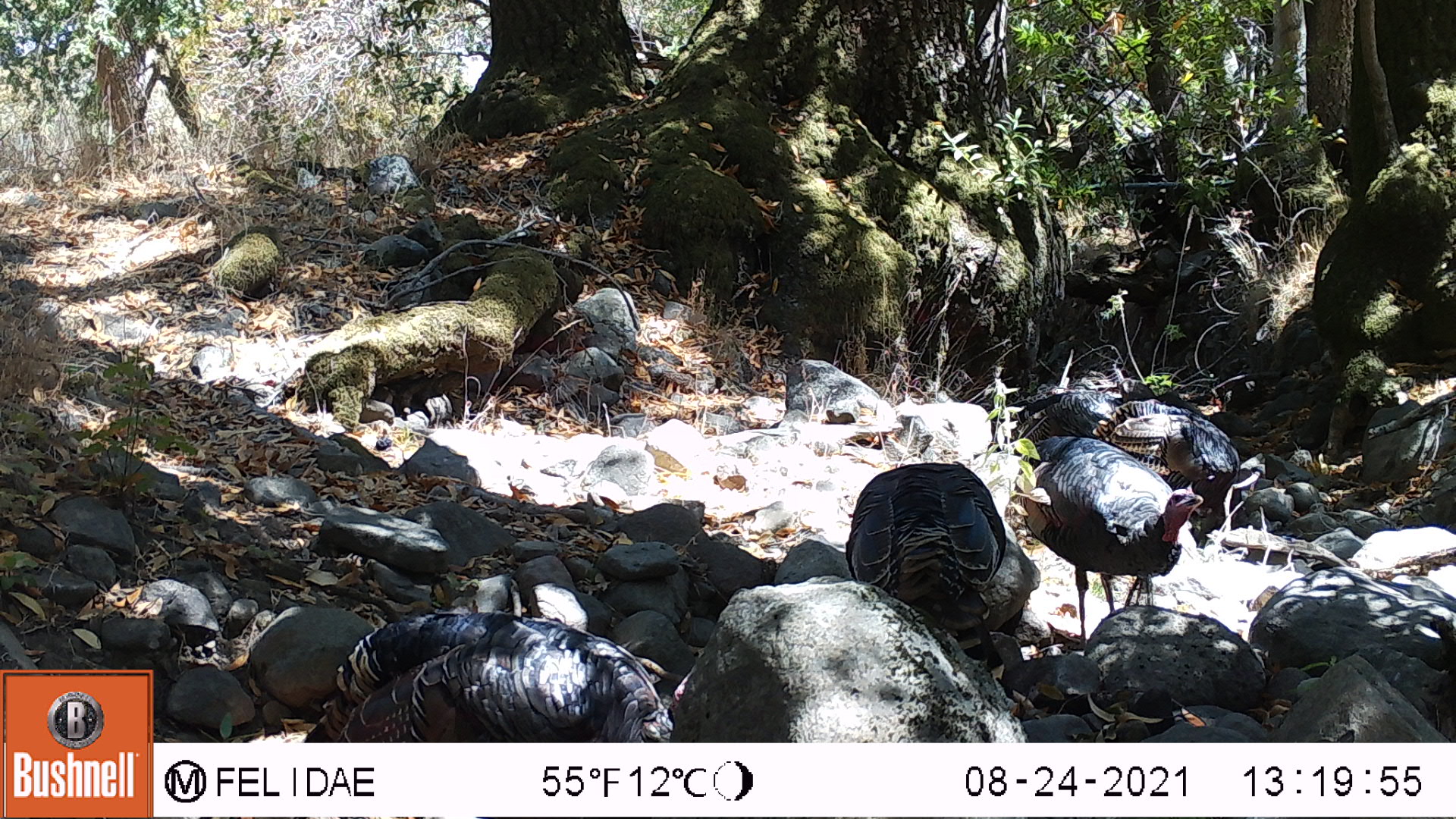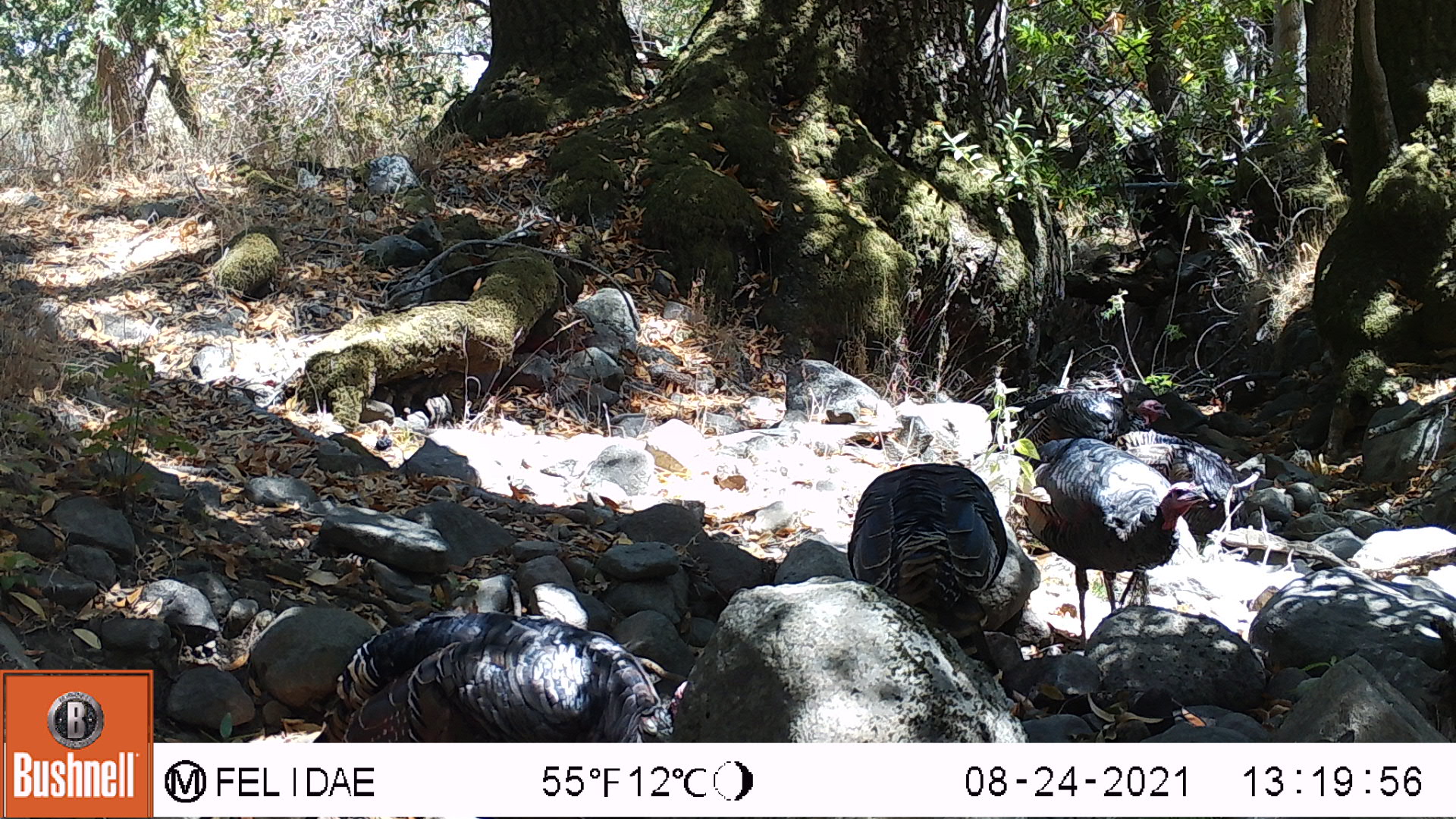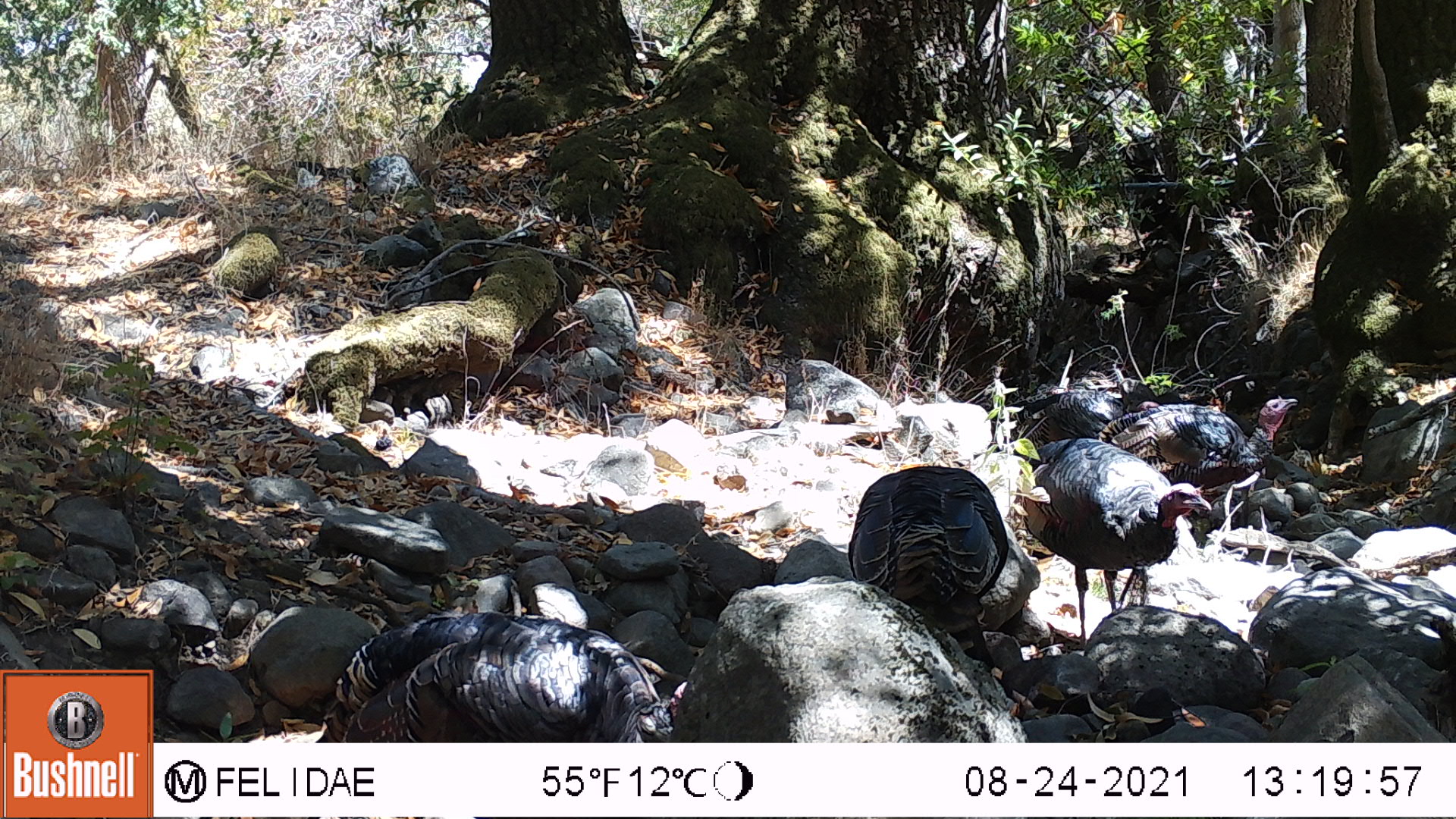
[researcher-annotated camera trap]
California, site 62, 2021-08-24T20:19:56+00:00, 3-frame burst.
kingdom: Animalia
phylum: Chordata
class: Aves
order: Galliformes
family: Phasianidae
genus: Meleagris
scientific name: Meleagris gallopavo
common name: turkey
Turkey (Meleagris gallopavo).